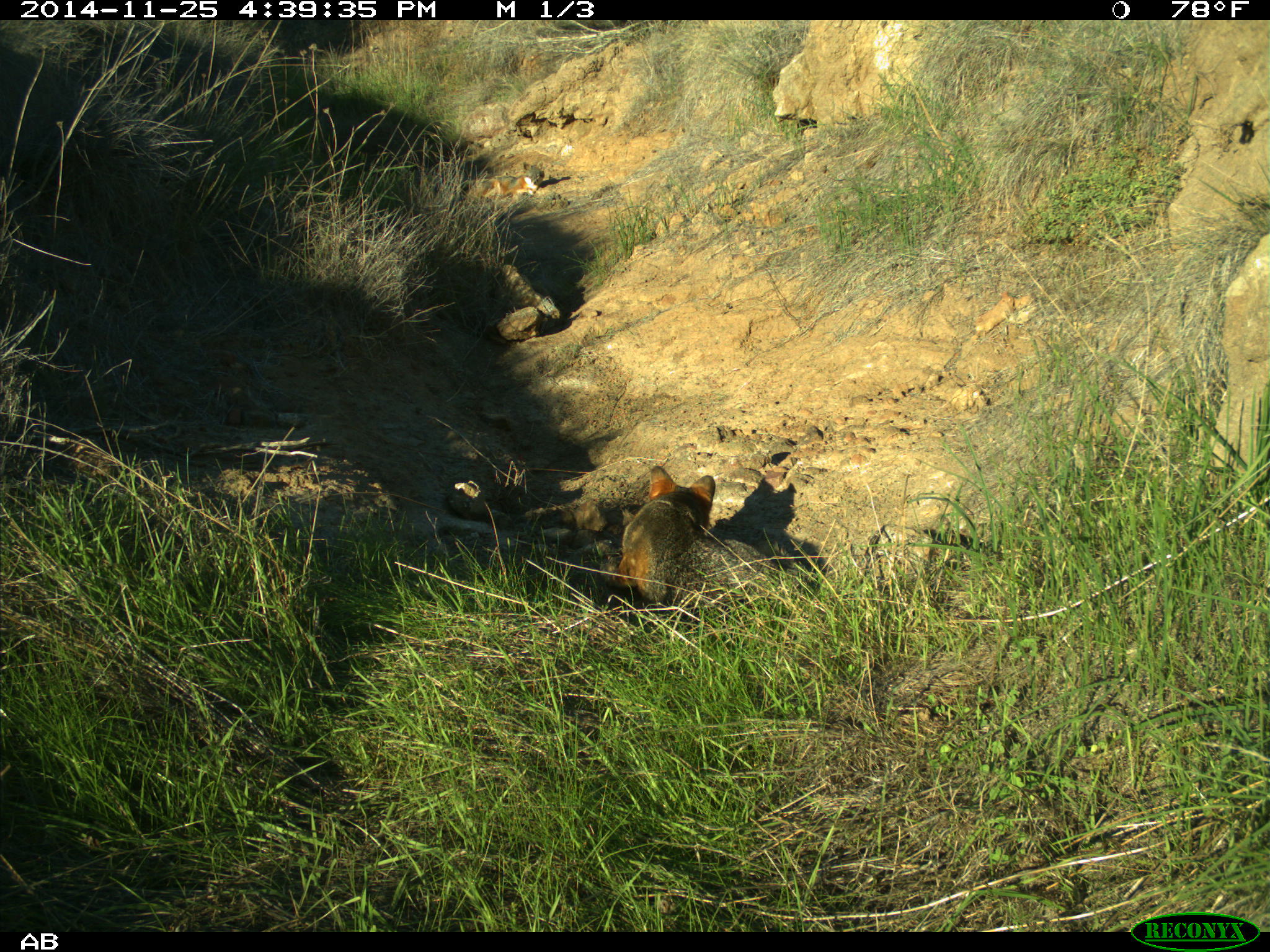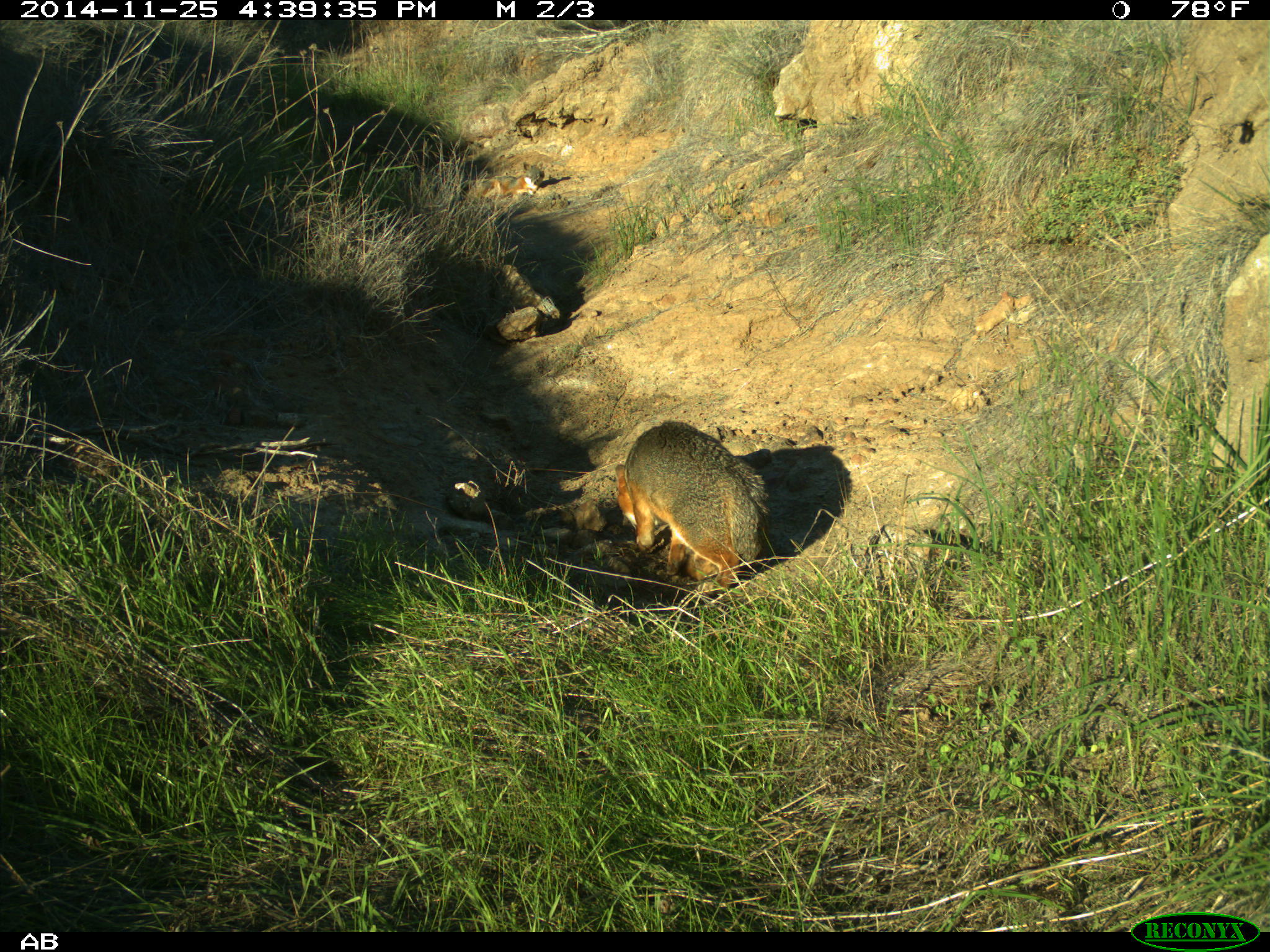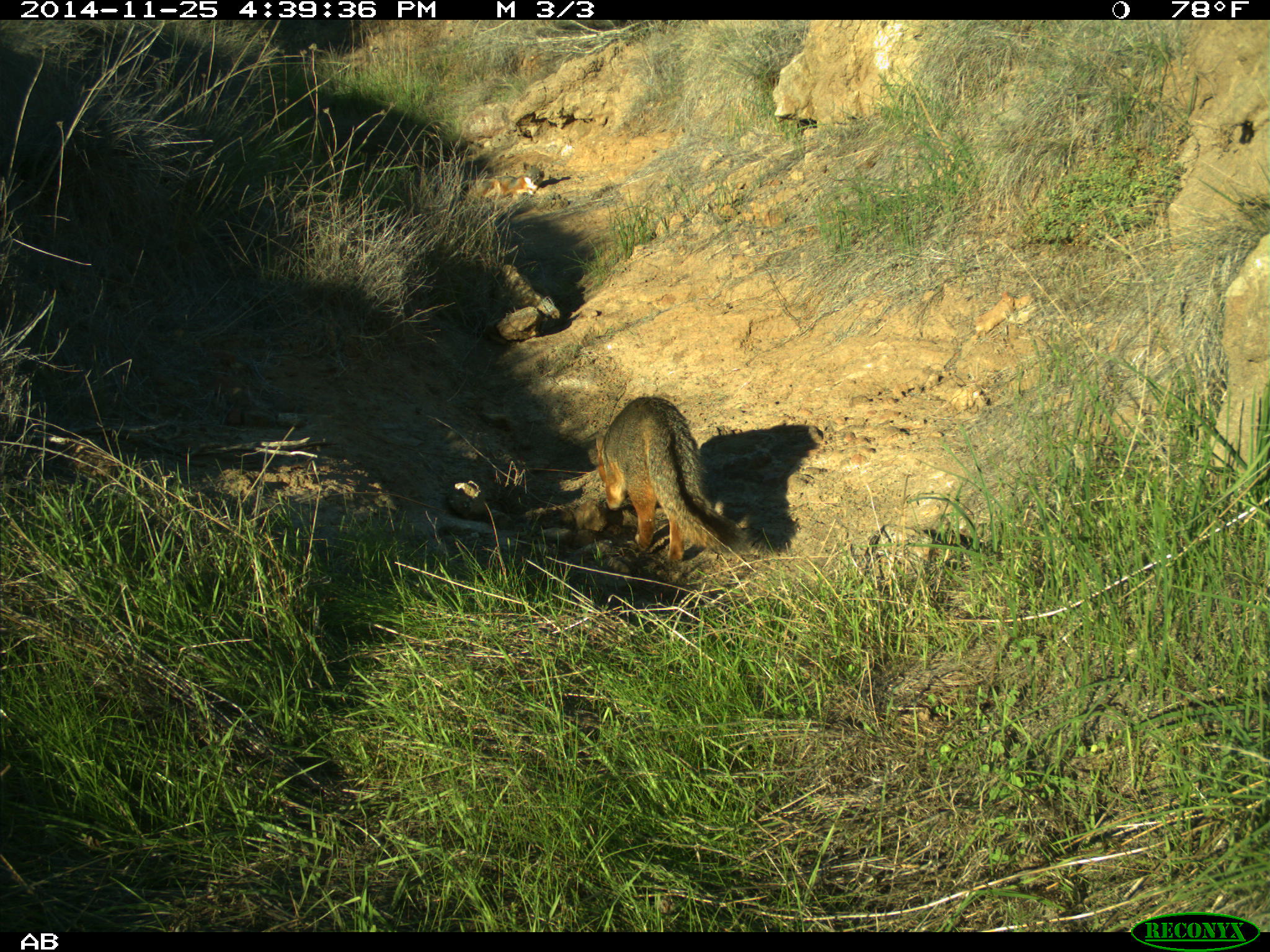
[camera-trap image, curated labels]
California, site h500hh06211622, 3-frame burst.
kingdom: Animalia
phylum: Chordata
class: Mammalia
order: Carnivora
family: Canidae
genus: Urocyon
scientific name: Urocyon littoralis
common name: island fox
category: fox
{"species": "fox (island fox) (Urocyon littoralis)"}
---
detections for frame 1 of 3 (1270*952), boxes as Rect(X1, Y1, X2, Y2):
fox: Rect(604, 464, 716, 604); Rect(469, 164, 544, 197)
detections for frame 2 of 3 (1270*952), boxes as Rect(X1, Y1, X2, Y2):
fox: Rect(614, 421, 770, 595); Rect(465, 161, 545, 200)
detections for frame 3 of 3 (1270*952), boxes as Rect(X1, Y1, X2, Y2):
fox: Rect(594, 394, 750, 560); Rect(465, 161, 543, 196)